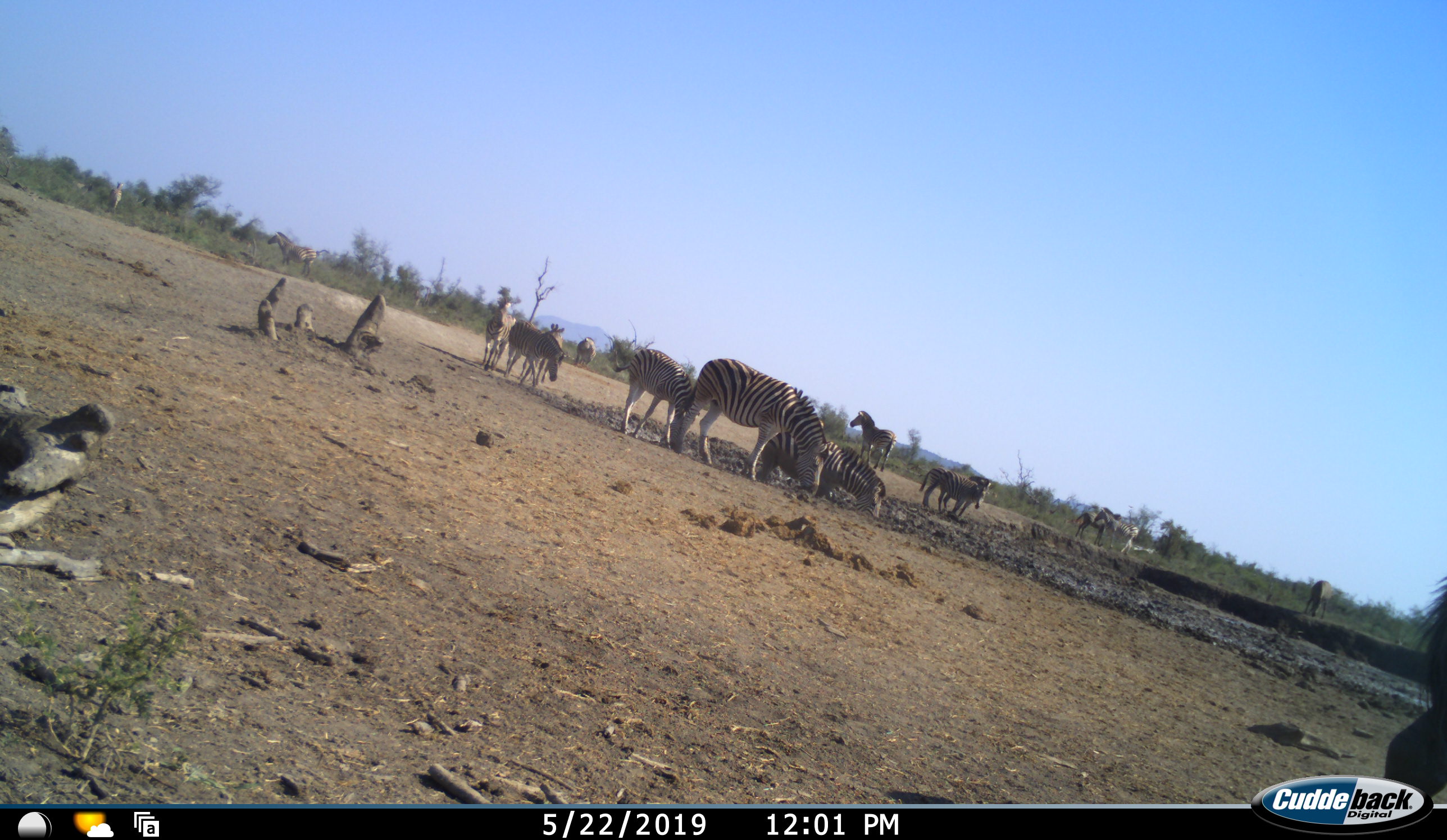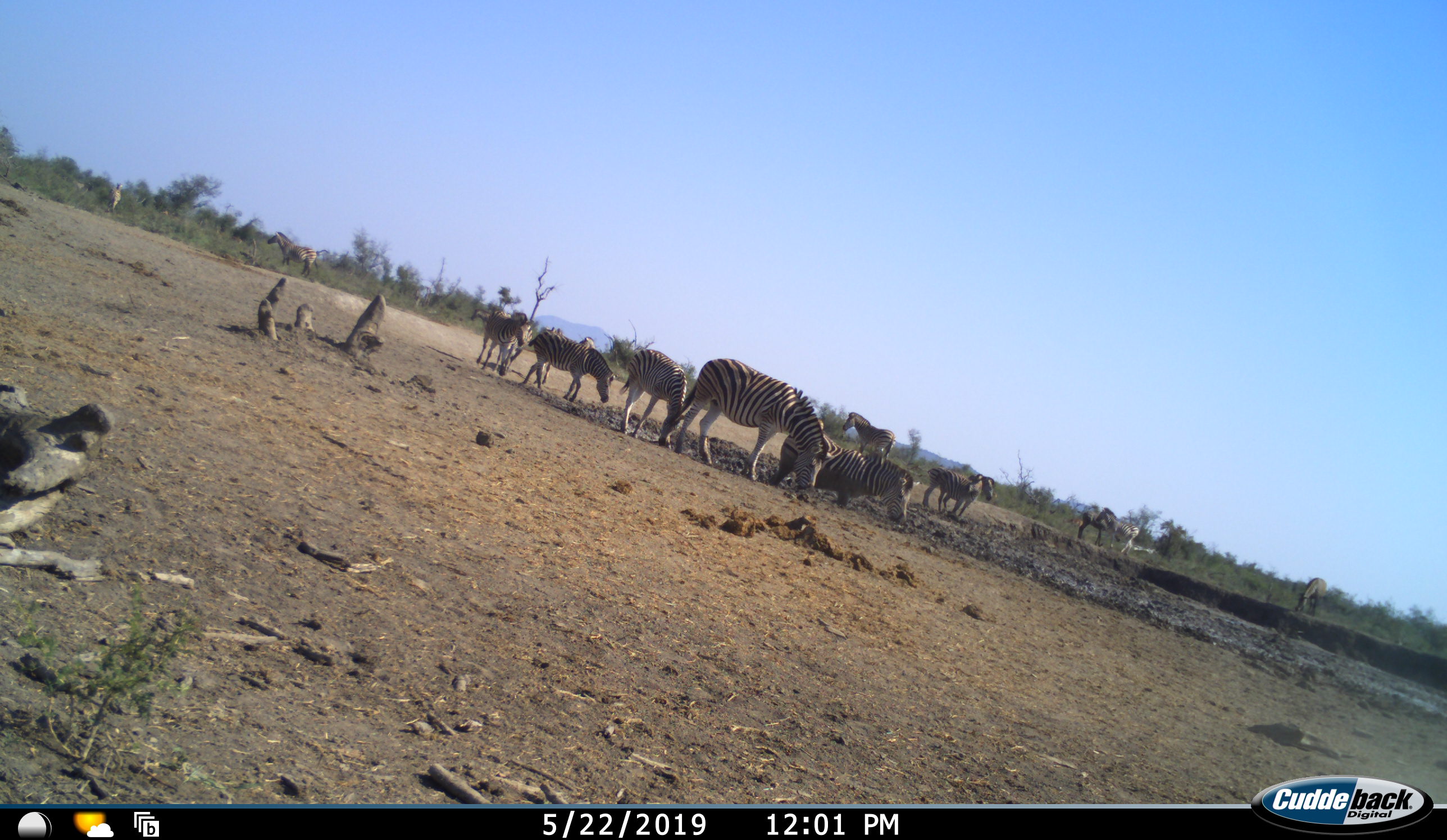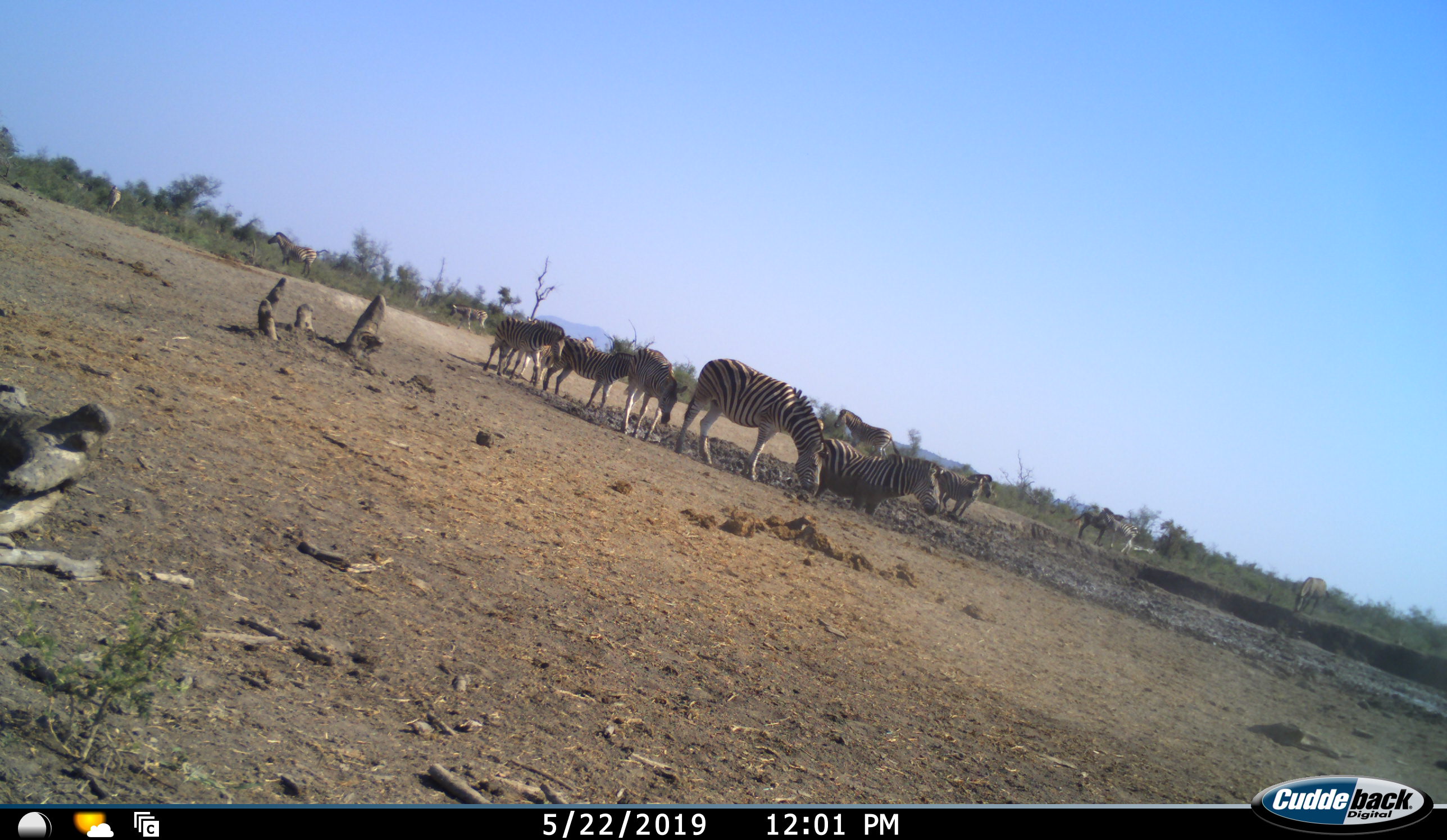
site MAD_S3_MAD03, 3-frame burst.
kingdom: Animalia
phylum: Chordata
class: Mammalia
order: Perissodactyla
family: Equidae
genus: Equus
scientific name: Equus quagga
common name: plains zebra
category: zebraplains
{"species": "zebraplains (plains zebra) (Equus quagga)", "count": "11-50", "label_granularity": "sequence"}